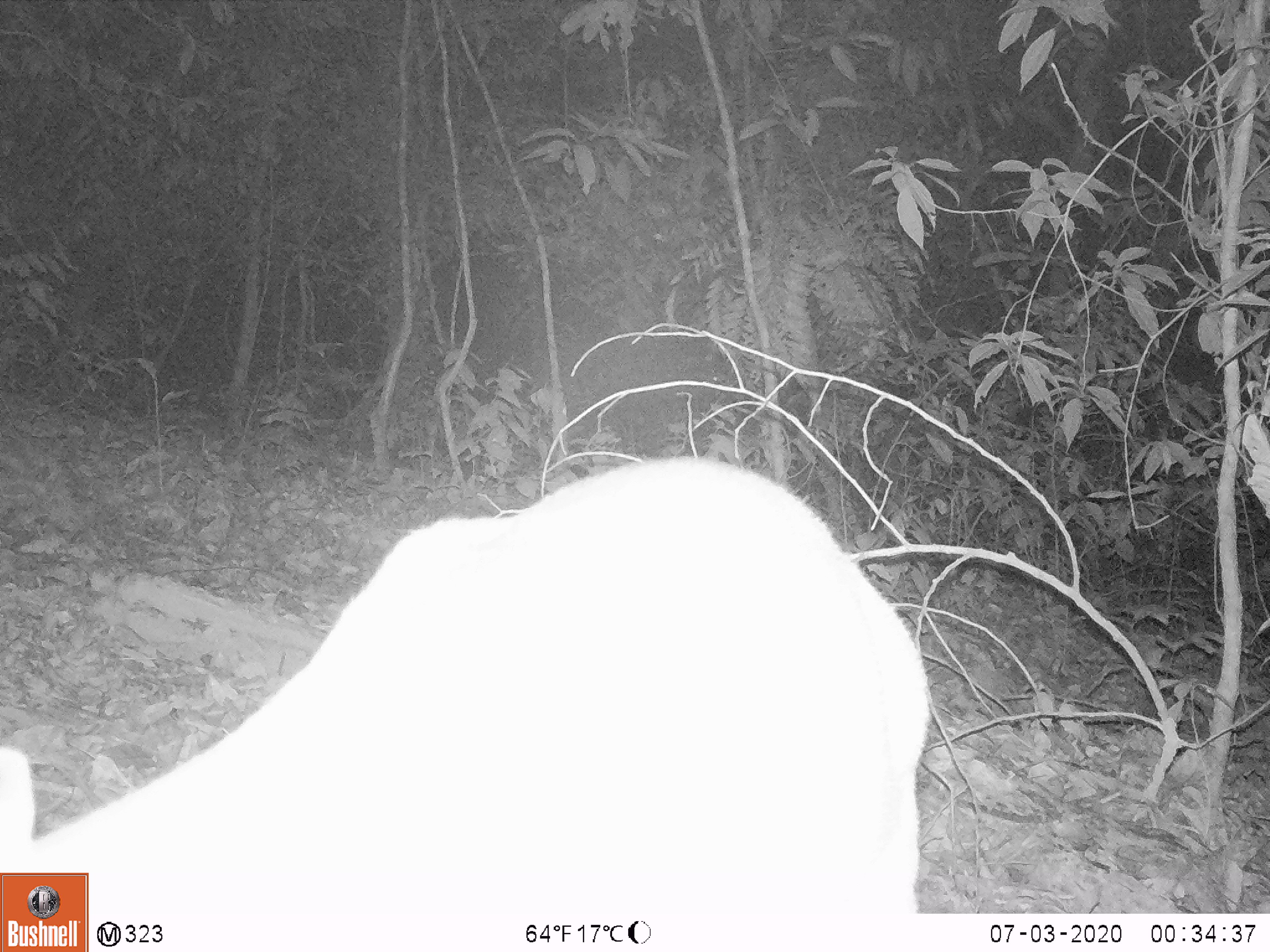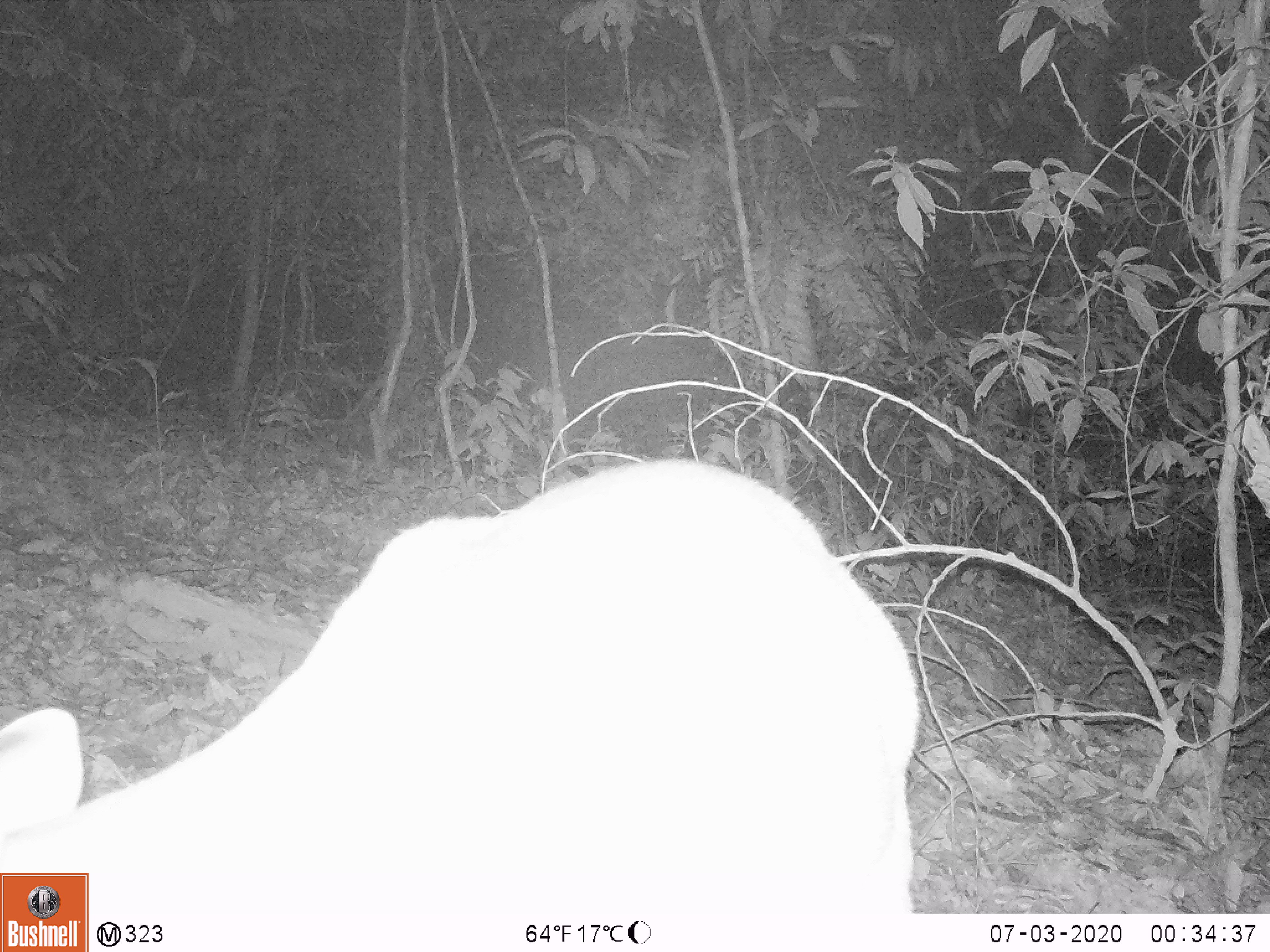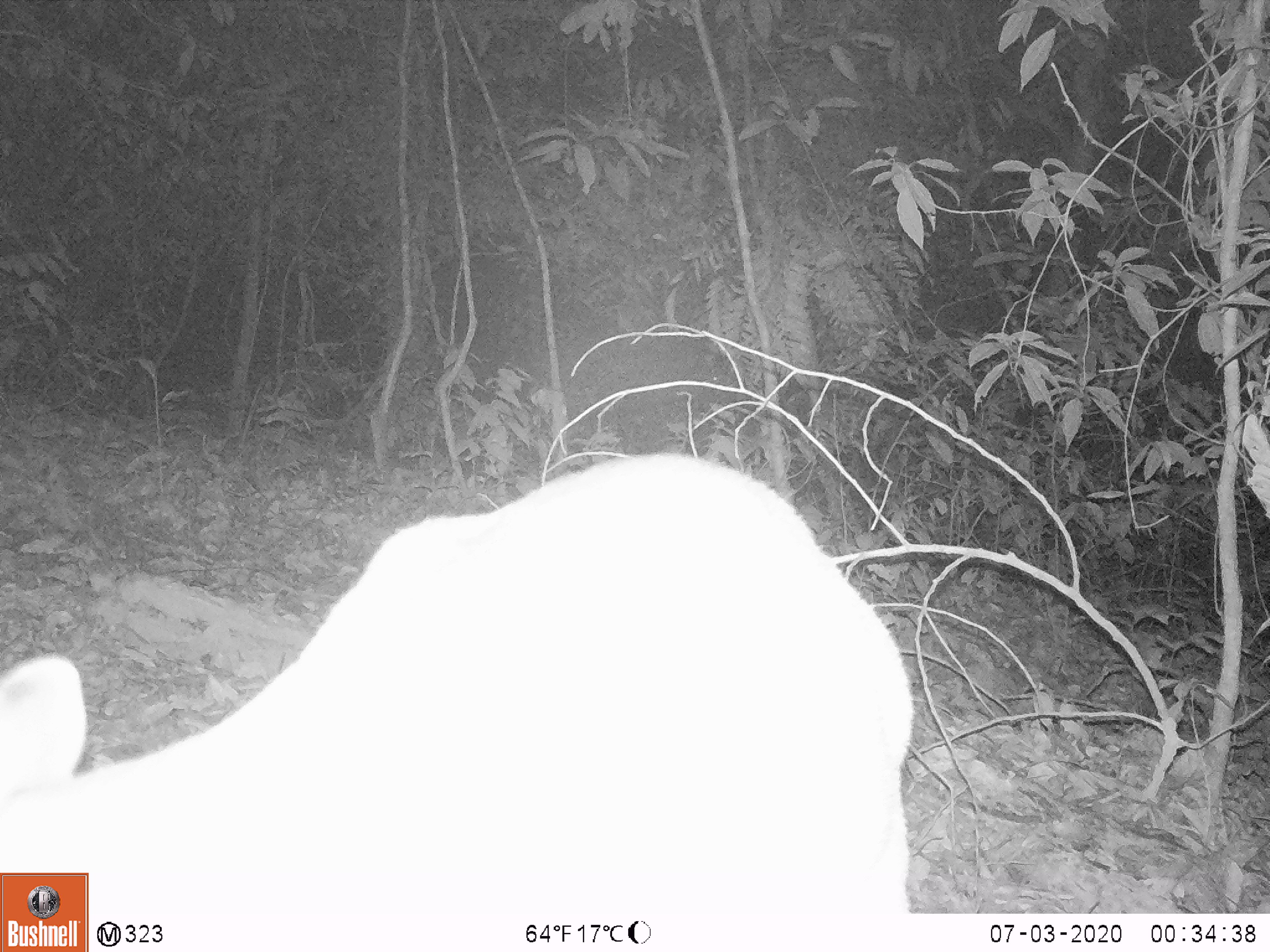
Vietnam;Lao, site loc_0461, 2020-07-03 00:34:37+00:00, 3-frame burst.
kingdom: Animalia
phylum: Chordata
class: Mammalia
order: Artiodactyla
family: Cervidae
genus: Muntiacus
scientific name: Muntiacus vuquangensis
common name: large-antlered muntjac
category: large antlered muntjac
Large antlered muntjac (large-antlered muntjac) (Muntiacus vuquangensis). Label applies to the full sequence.